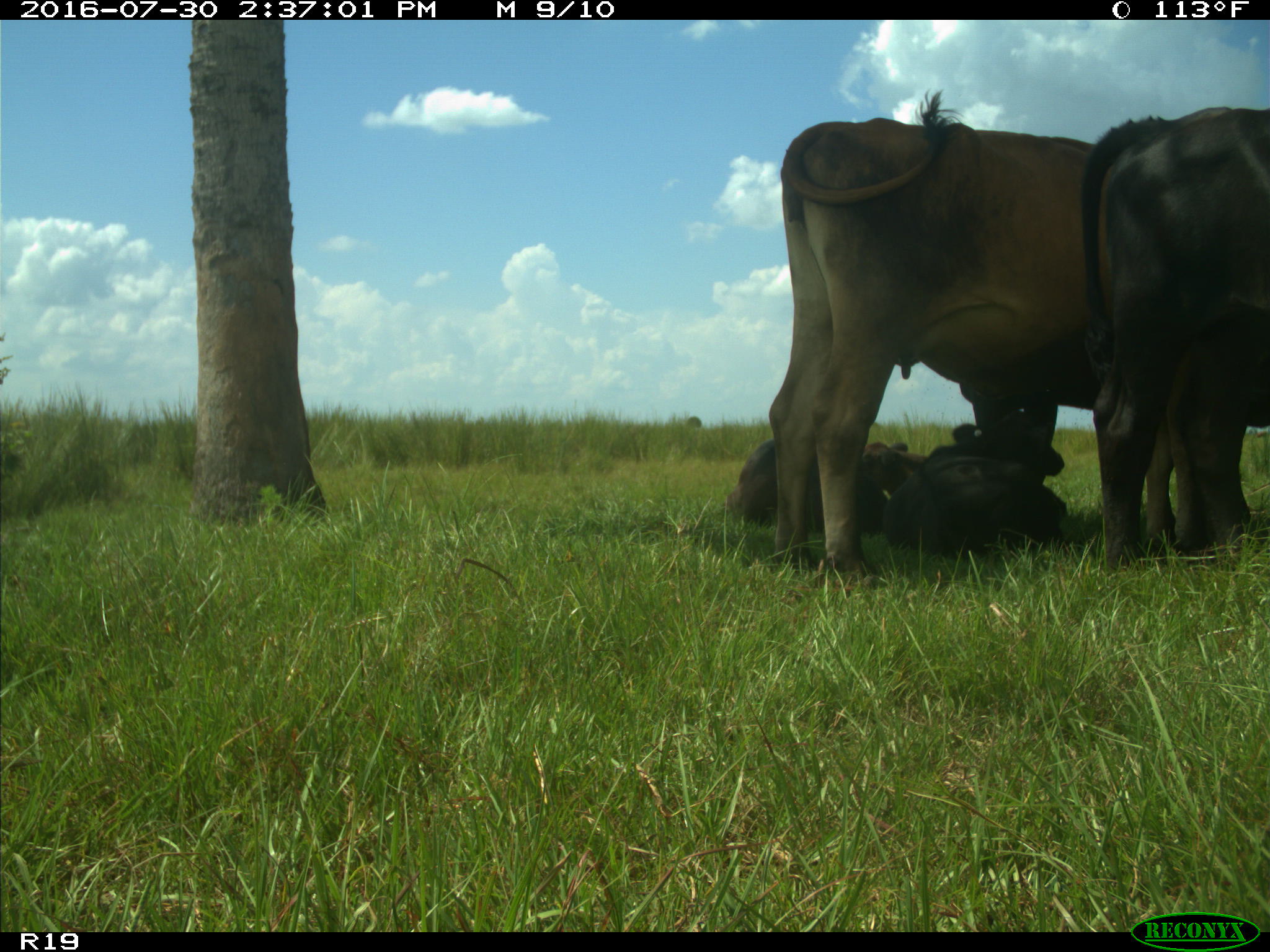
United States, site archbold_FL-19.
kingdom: Animalia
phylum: Chordata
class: Mammalia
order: Artiodactyla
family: Bovidae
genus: Bos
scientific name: Bos taurus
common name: domestic cow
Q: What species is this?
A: Bos taurus (domestic cow).